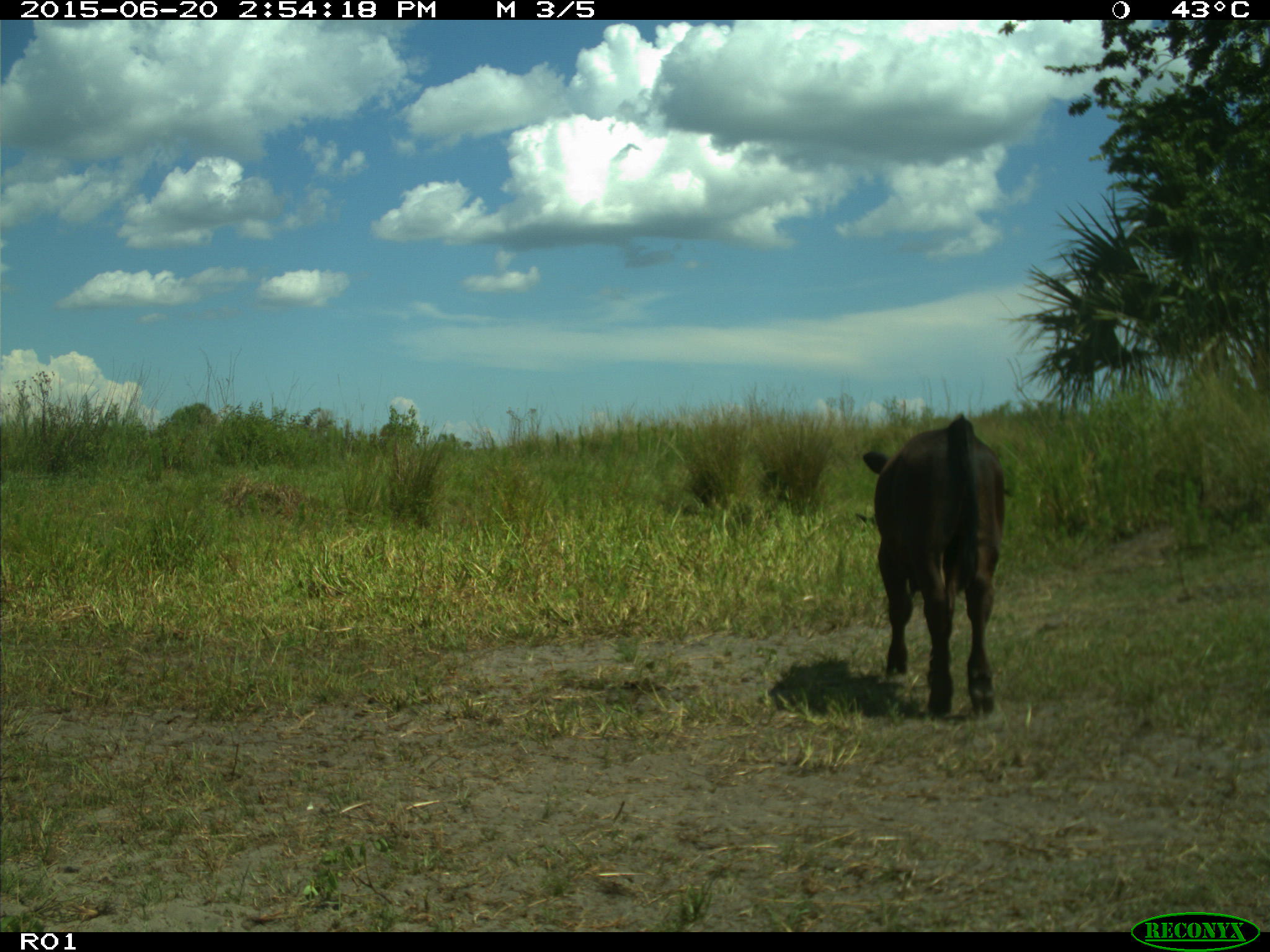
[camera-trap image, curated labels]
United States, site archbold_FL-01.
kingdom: Animalia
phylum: Chordata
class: Mammalia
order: Artiodactyla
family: Bovidae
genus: Bos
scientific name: Bos taurus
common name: domestic cow